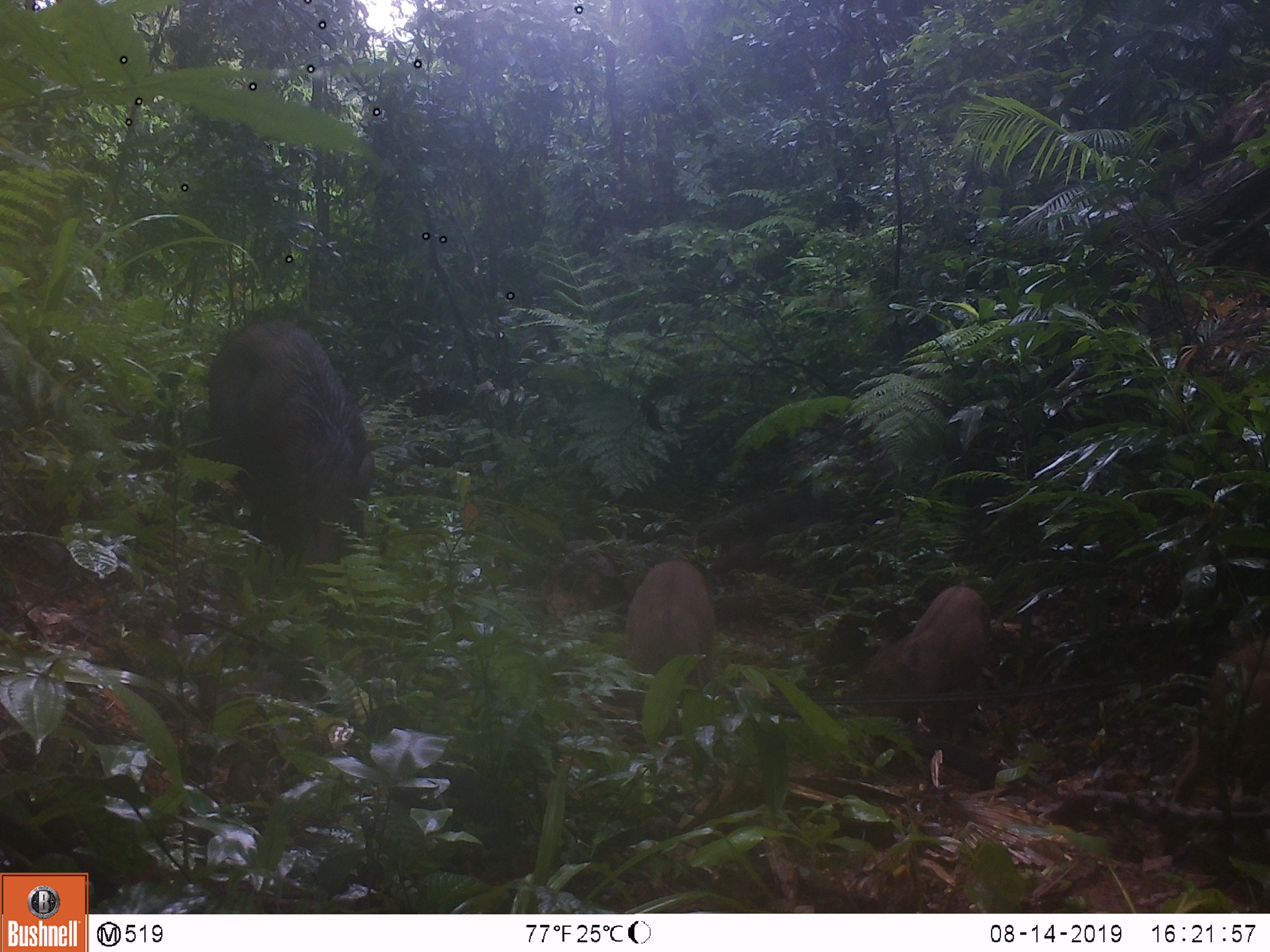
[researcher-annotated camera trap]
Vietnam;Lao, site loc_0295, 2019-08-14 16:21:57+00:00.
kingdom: Animalia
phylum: Chordata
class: Mammalia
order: Artiodactyla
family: Suidae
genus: Sus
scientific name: Sus scrofa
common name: eurasian wild pig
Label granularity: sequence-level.